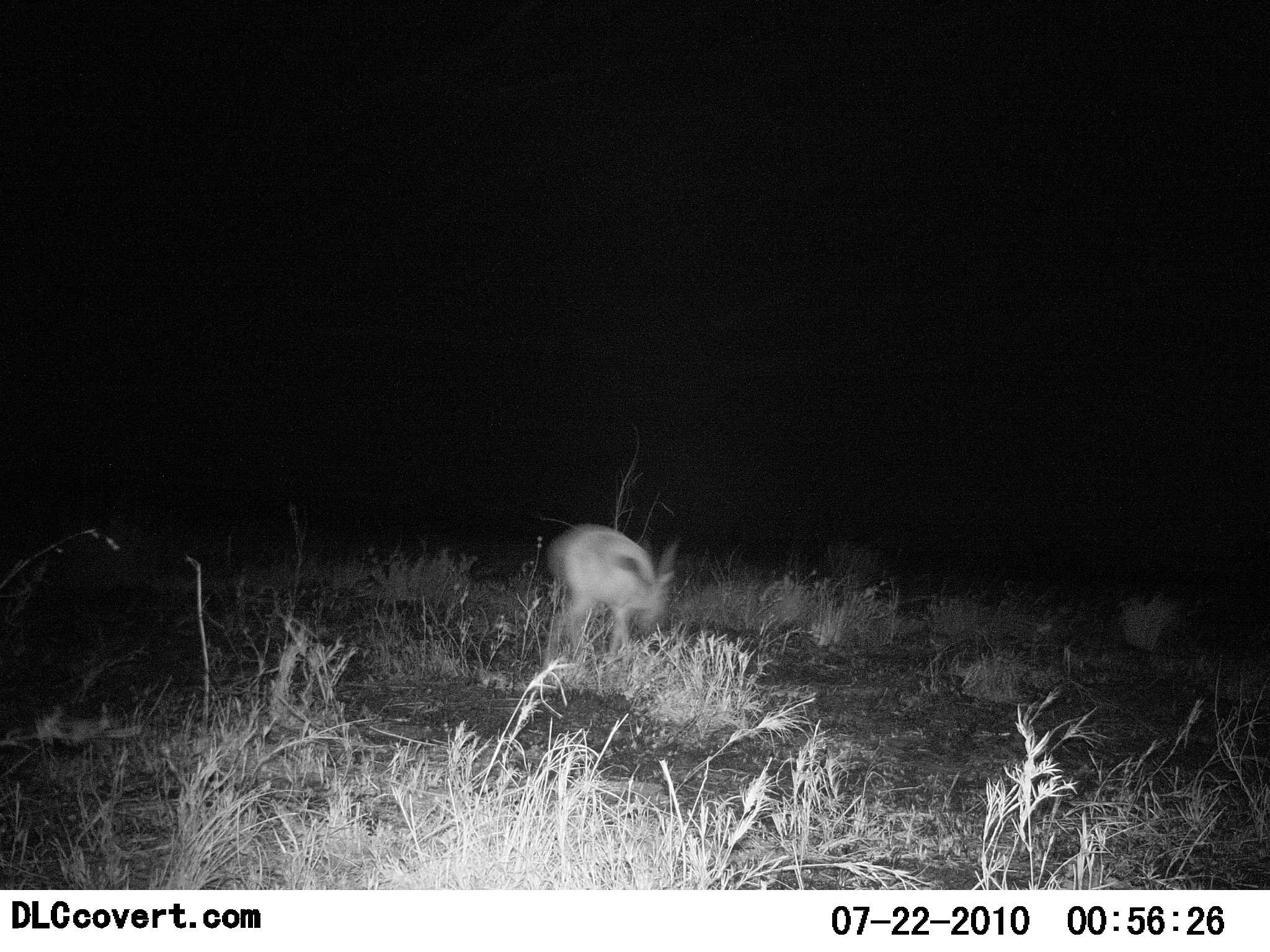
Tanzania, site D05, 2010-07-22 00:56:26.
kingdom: Animalia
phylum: Chordata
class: Mammalia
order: Artiodactyla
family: Bovidae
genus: Eudorcas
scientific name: Eudorcas thomsonii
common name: thomson's gazelle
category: gazellethomsons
Gazellethomsons (thomson's gazelle) (Eudorcas thomsonii), count 1. Behavior (volunteer vote fractions): standing 0%, resting 0%, moving 50%, interacting 0%. Young present (vote fraction): 17%. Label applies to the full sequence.